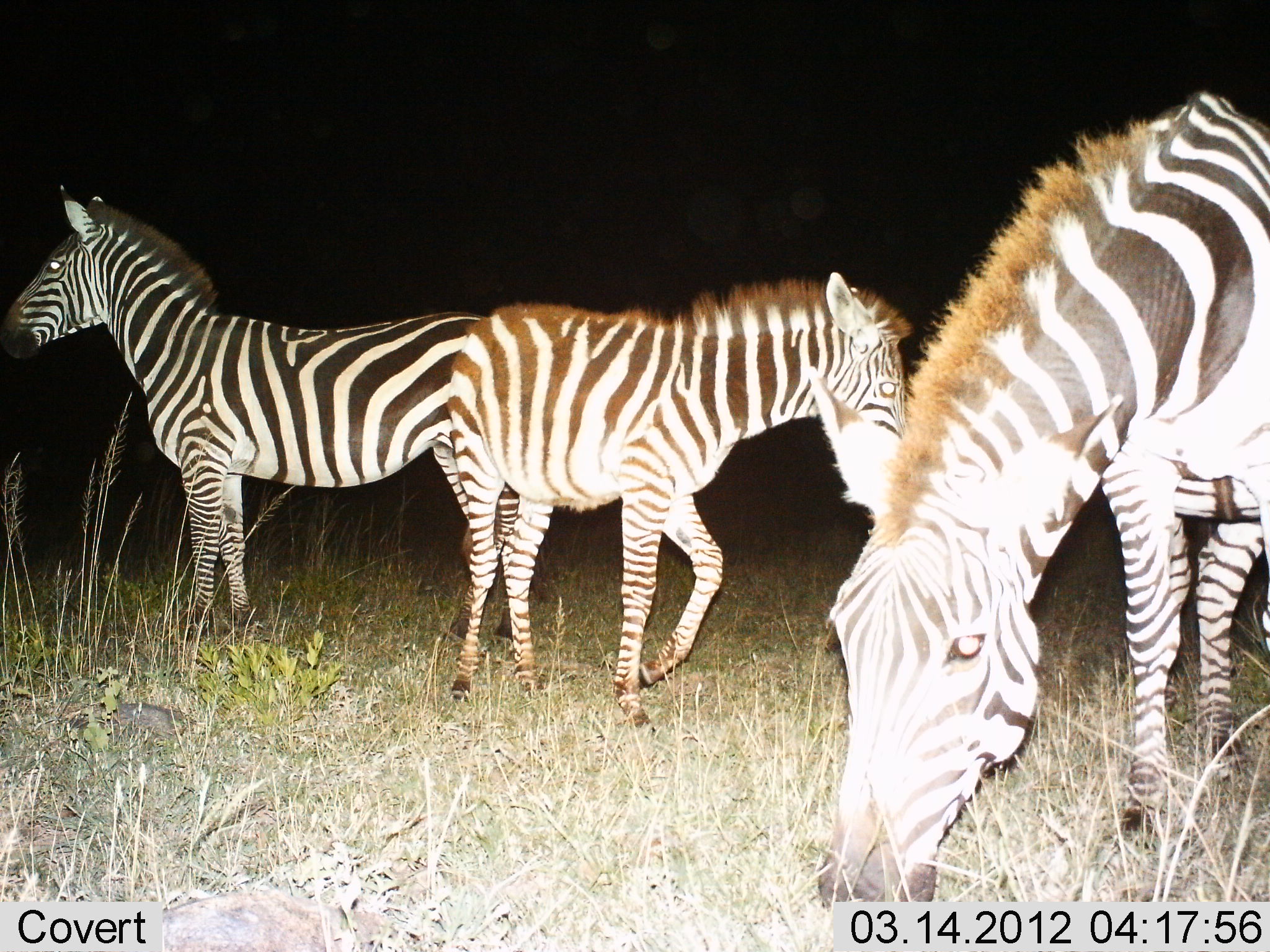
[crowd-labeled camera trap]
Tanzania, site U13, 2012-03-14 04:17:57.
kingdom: Animalia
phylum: Chordata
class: Mammalia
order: Perissodactyla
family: Equidae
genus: Equus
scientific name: Equus quagga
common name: plains zebra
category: zebra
Zebra (plains zebra) (Equus quagga), count 3. Behavior (volunteer vote fractions): standing 92%, resting 4%, moving 19%, interacting 0%. Young present (vote fraction): 8%. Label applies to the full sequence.